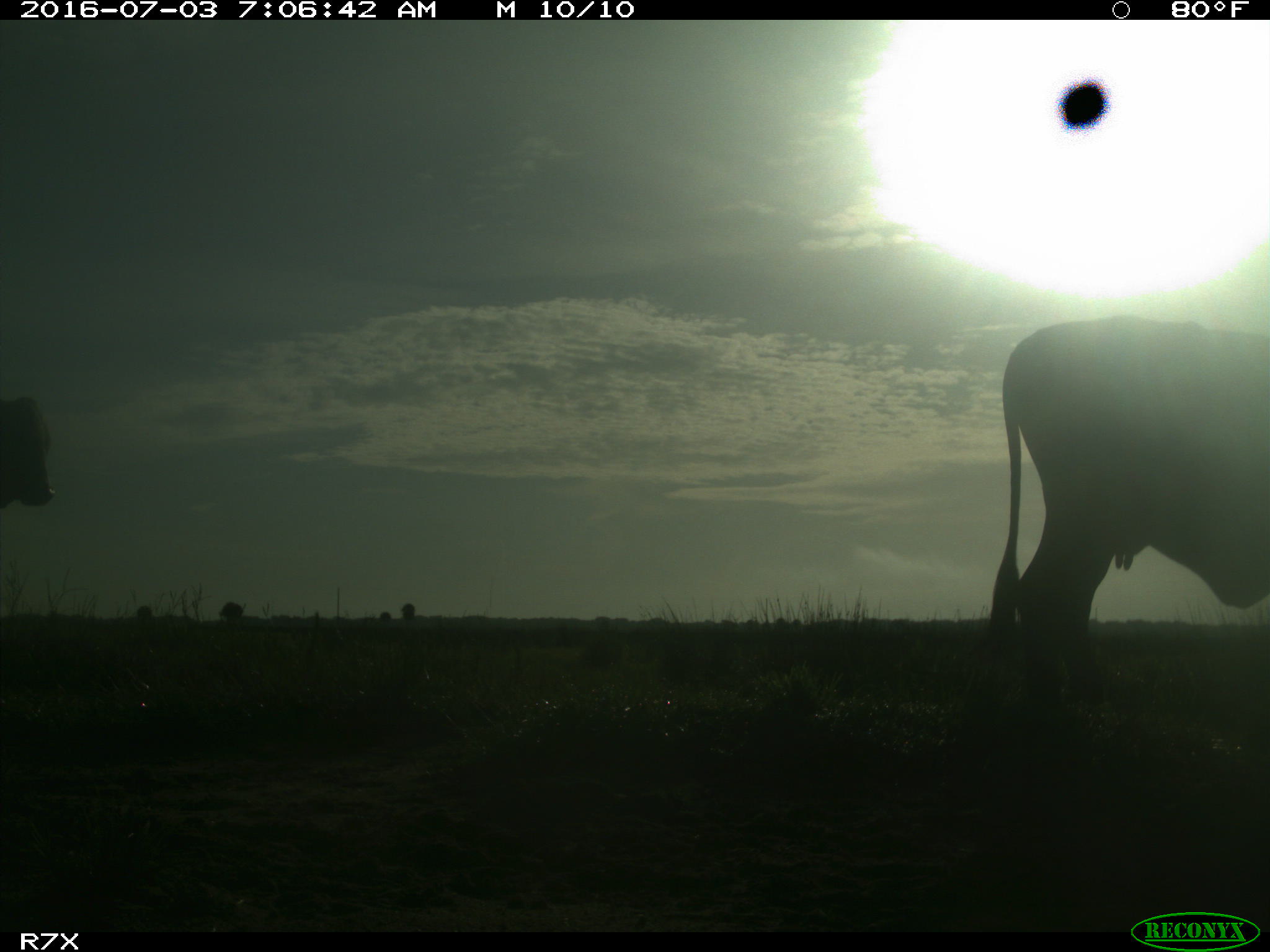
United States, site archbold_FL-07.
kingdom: Animalia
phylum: Chordata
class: Mammalia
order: Artiodactyla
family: Bovidae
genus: Bos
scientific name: Bos taurus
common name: domestic cow